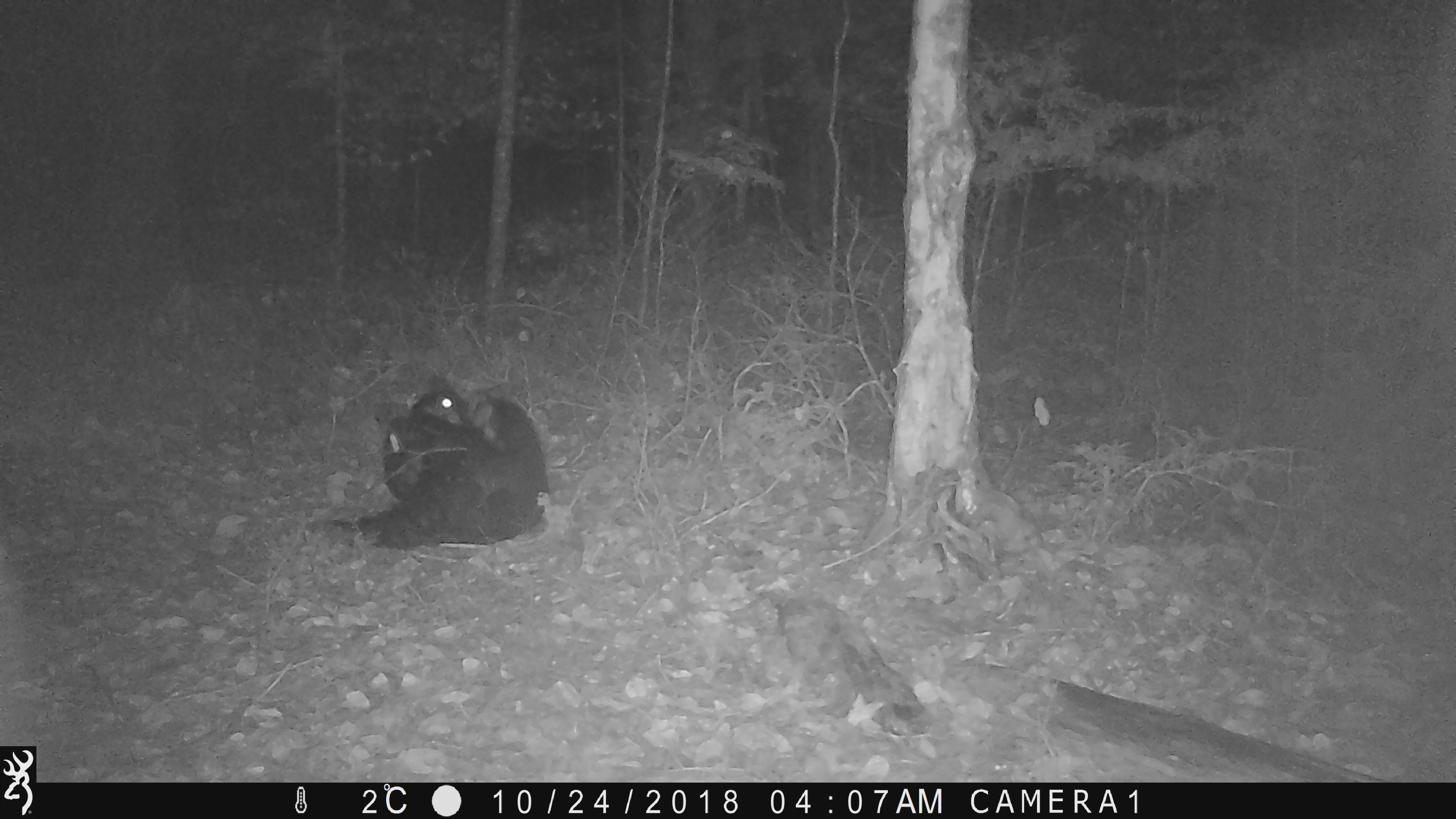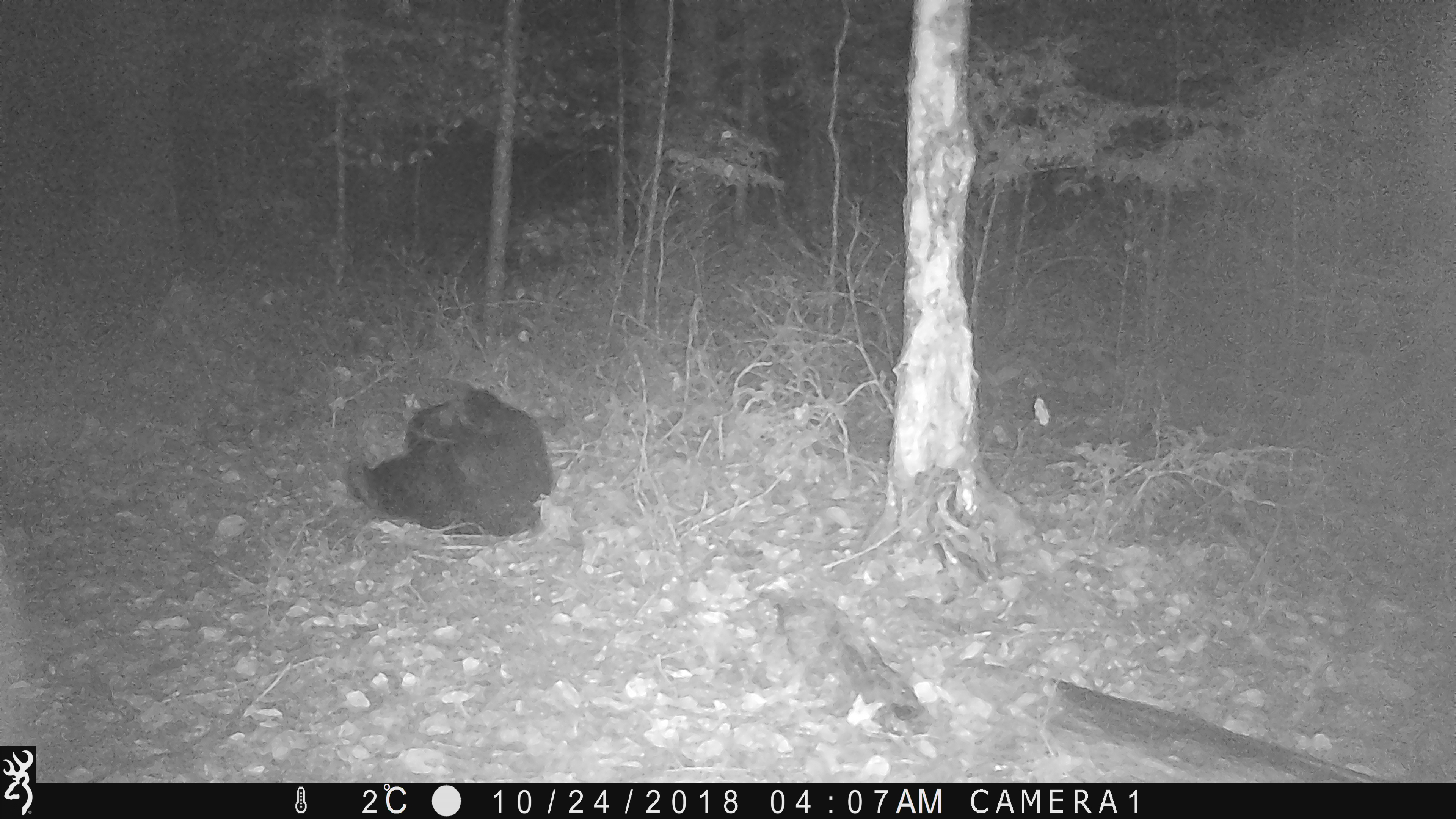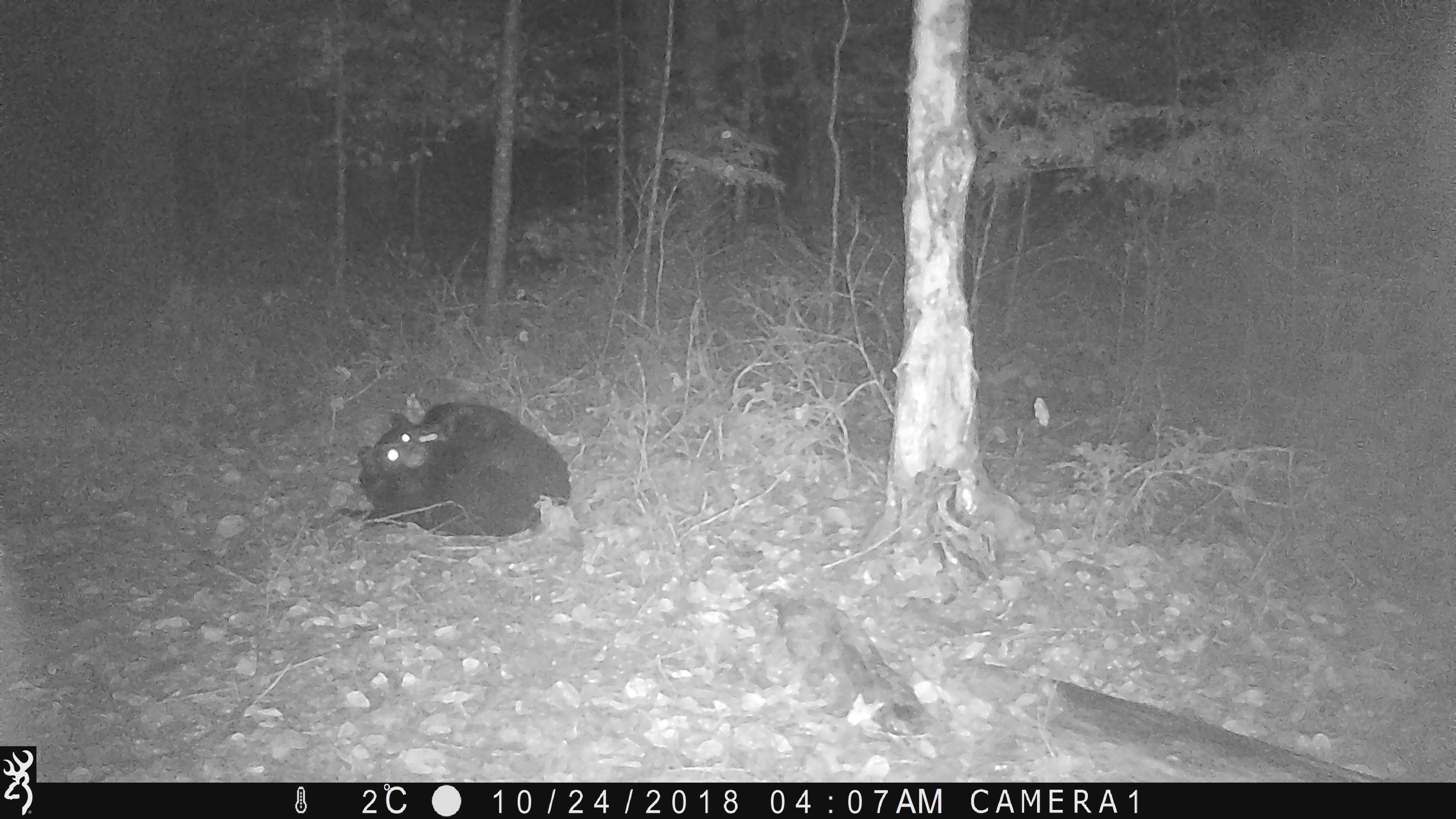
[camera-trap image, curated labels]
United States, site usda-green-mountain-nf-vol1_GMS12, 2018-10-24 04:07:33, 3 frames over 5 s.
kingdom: Animalia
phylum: Chordata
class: Mammalia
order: Carnivora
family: Ursidae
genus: Ursus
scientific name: Ursus americanus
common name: black bear